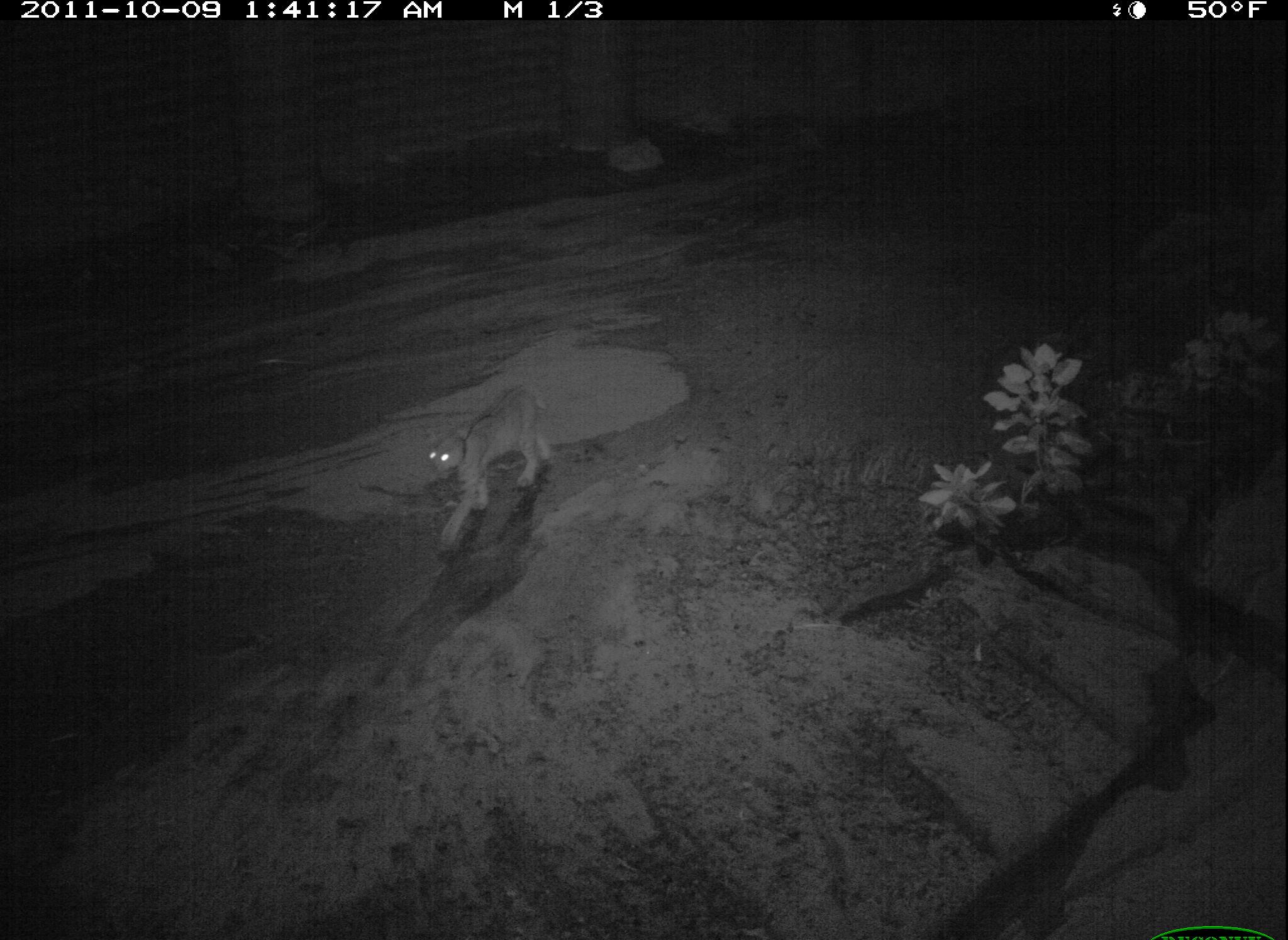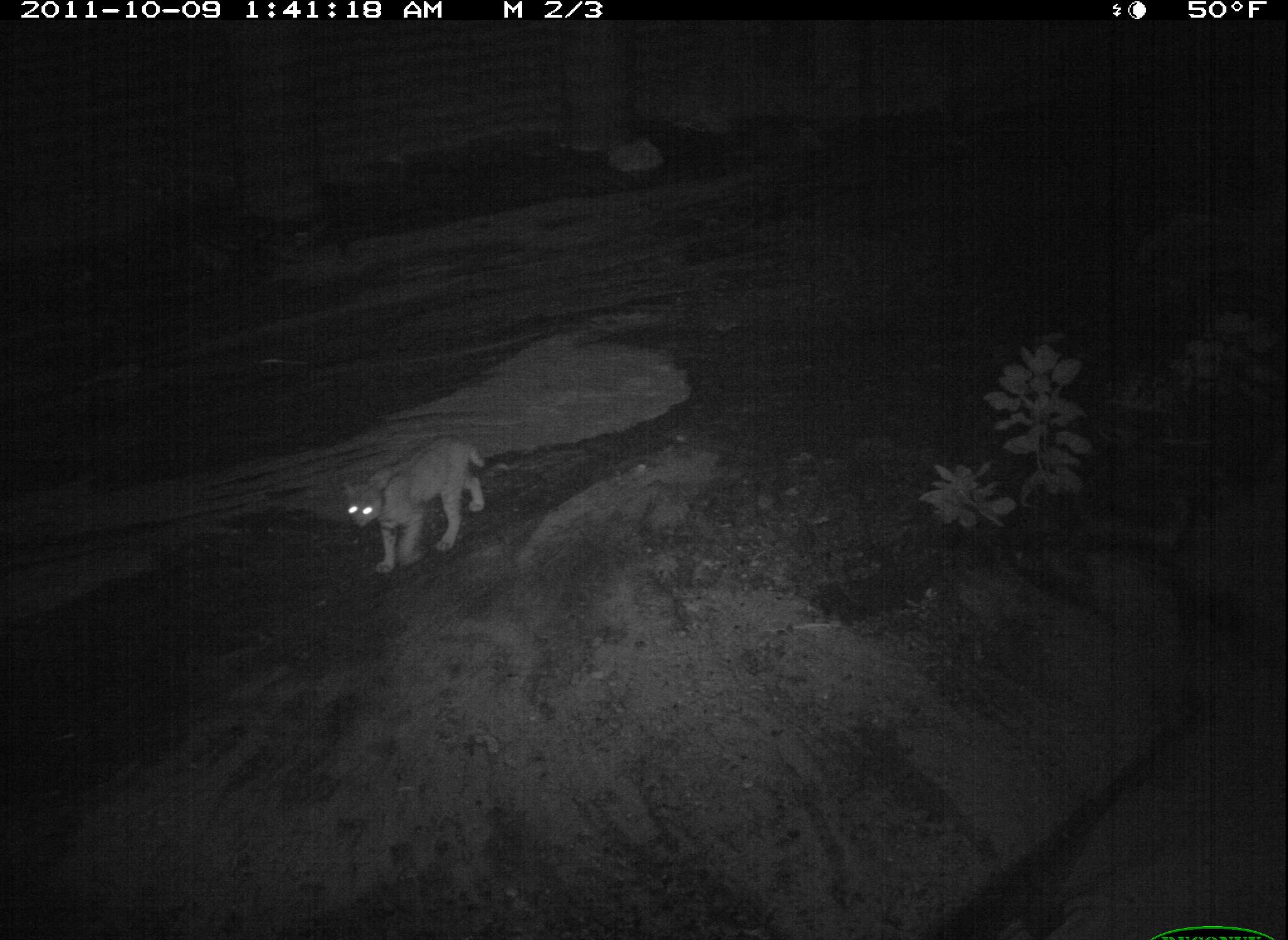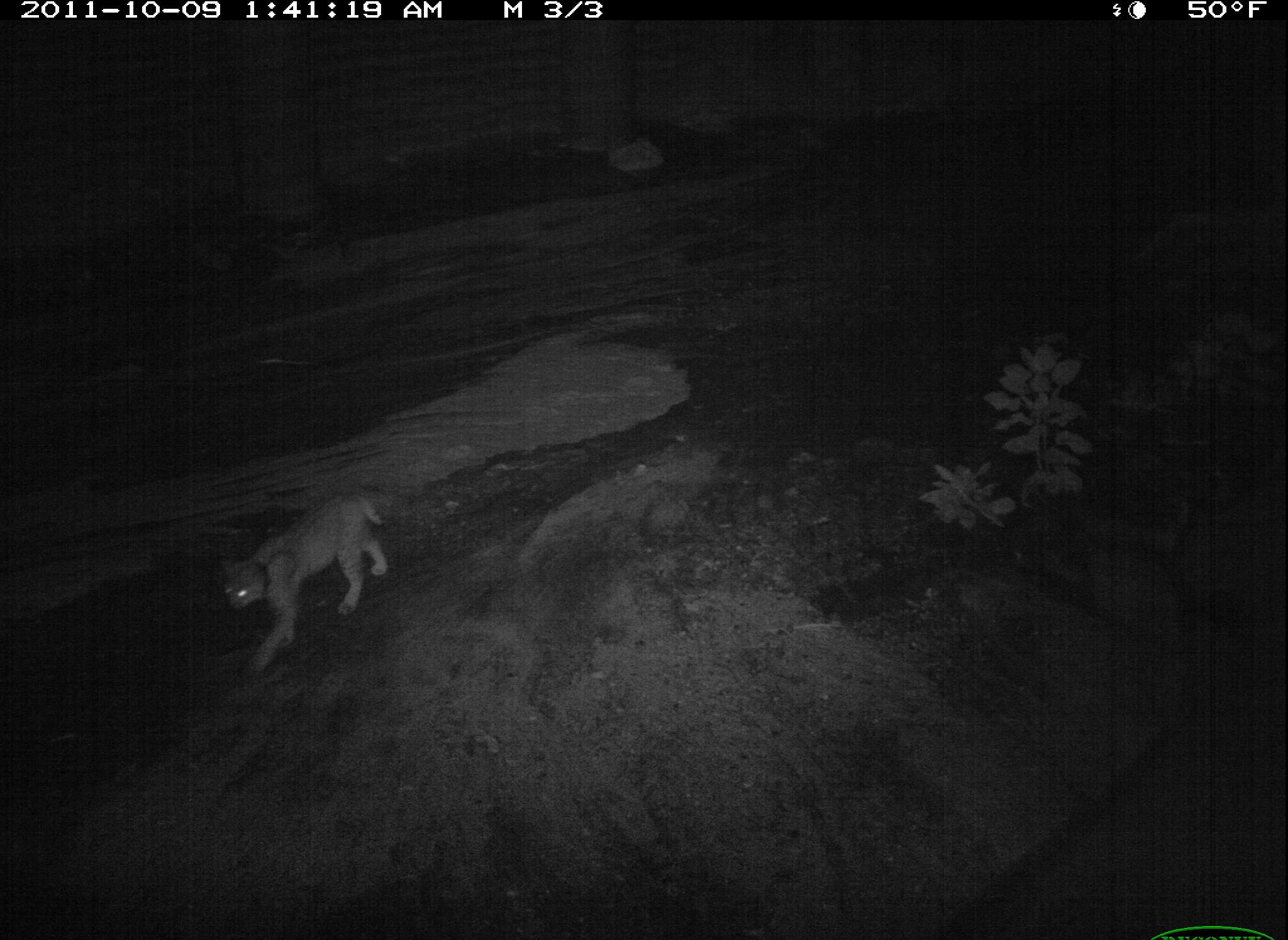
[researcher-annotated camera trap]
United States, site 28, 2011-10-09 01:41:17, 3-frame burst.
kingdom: Animalia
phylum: Chordata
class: Mammalia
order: Carnivora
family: Felidae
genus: Lynx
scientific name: Lynx rufus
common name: bobcat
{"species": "bobcat (Lynx rufus)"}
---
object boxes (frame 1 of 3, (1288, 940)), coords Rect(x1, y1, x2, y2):
bobcat: Rect(417, 374, 559, 551)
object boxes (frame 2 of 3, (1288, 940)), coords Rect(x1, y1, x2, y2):
bobcat: Rect(336, 424, 502, 588)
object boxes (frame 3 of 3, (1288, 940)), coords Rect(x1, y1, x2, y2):
bobcat: Rect(206, 477, 401, 676)